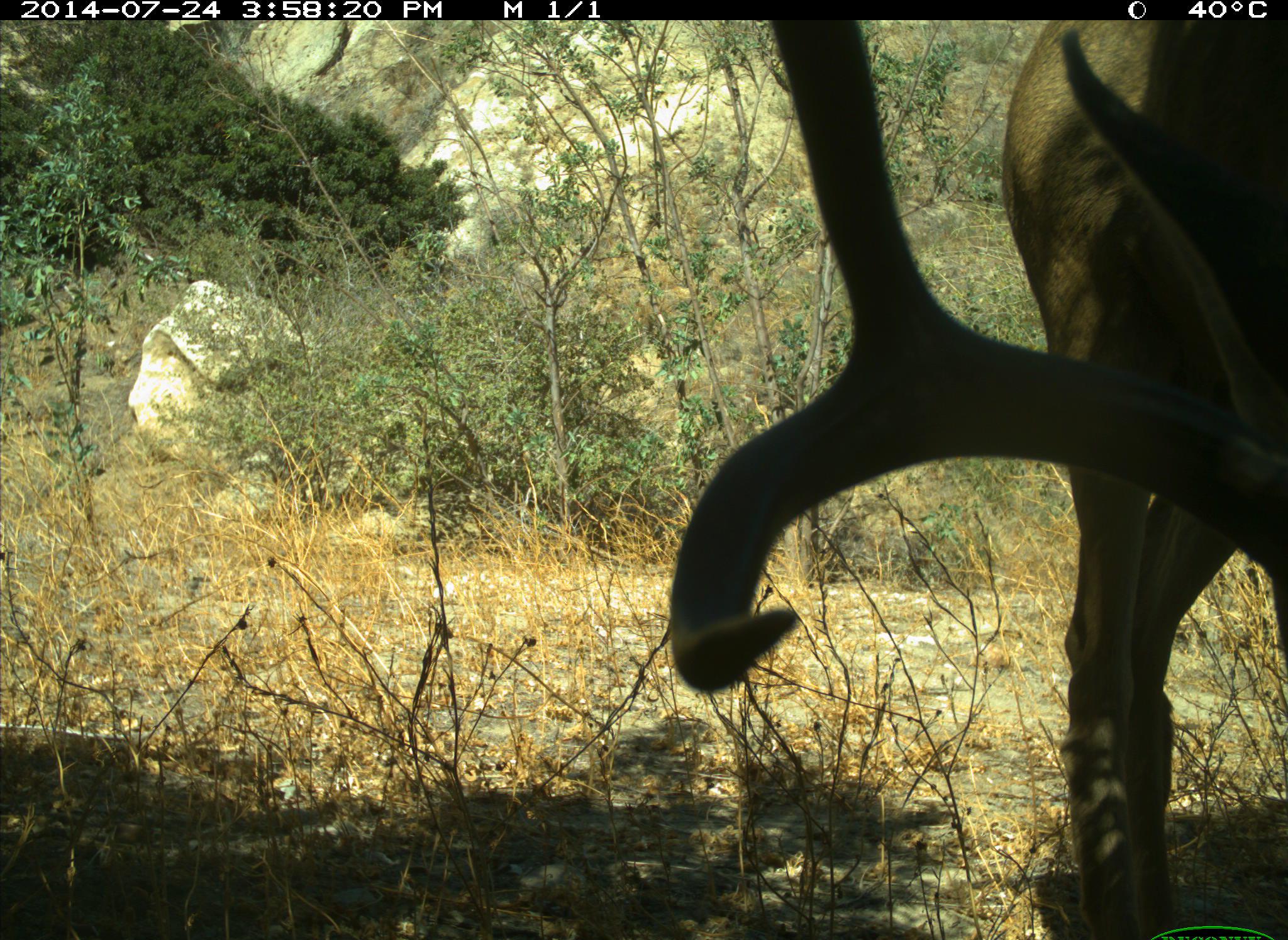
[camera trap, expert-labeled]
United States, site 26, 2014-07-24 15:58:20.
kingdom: Animalia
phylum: Chordata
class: Mammalia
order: Artiodactyla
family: Cervidae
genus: Odocoileus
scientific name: Odocoileus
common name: deer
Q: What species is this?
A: Deer (Odocoileus).